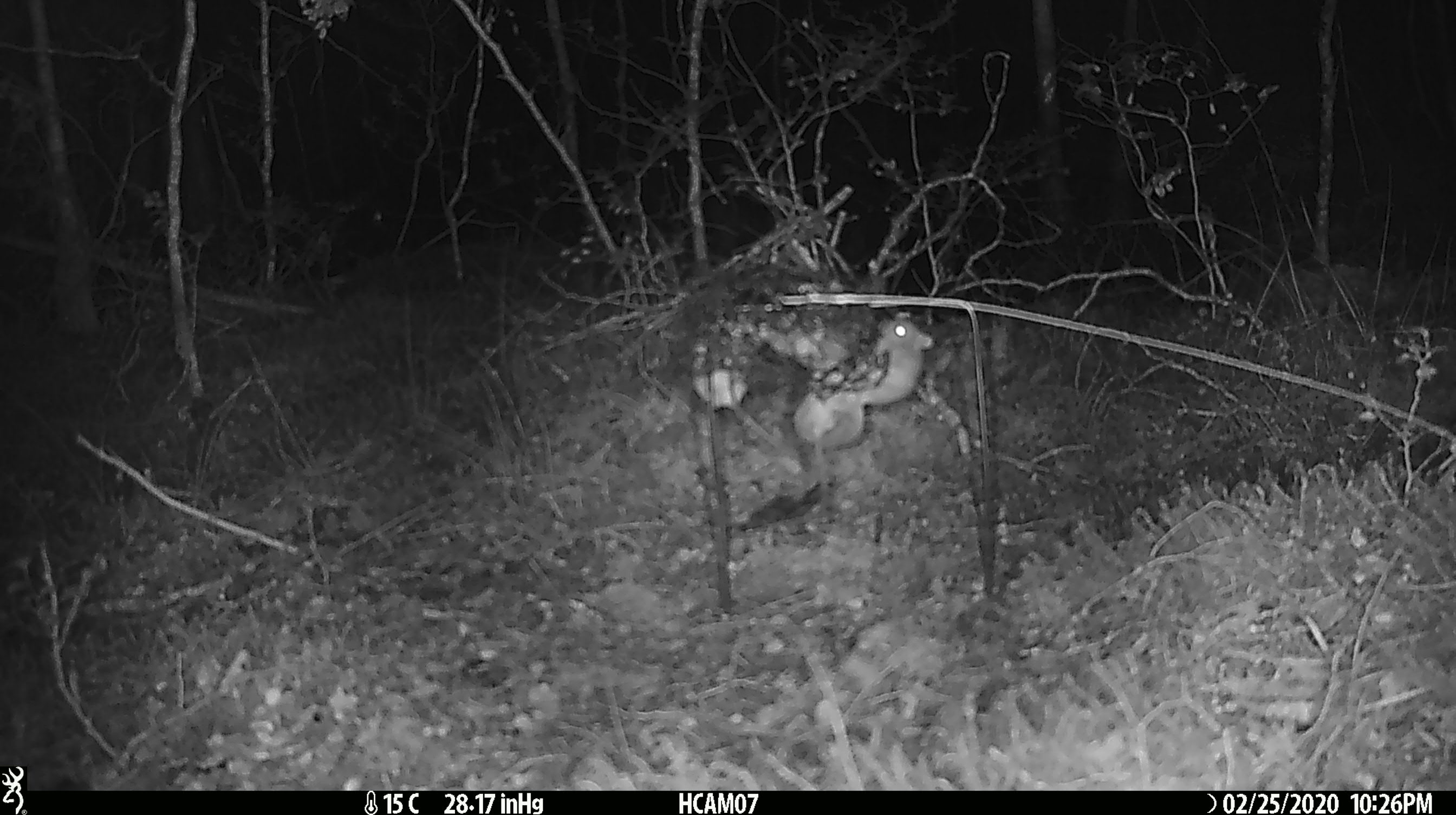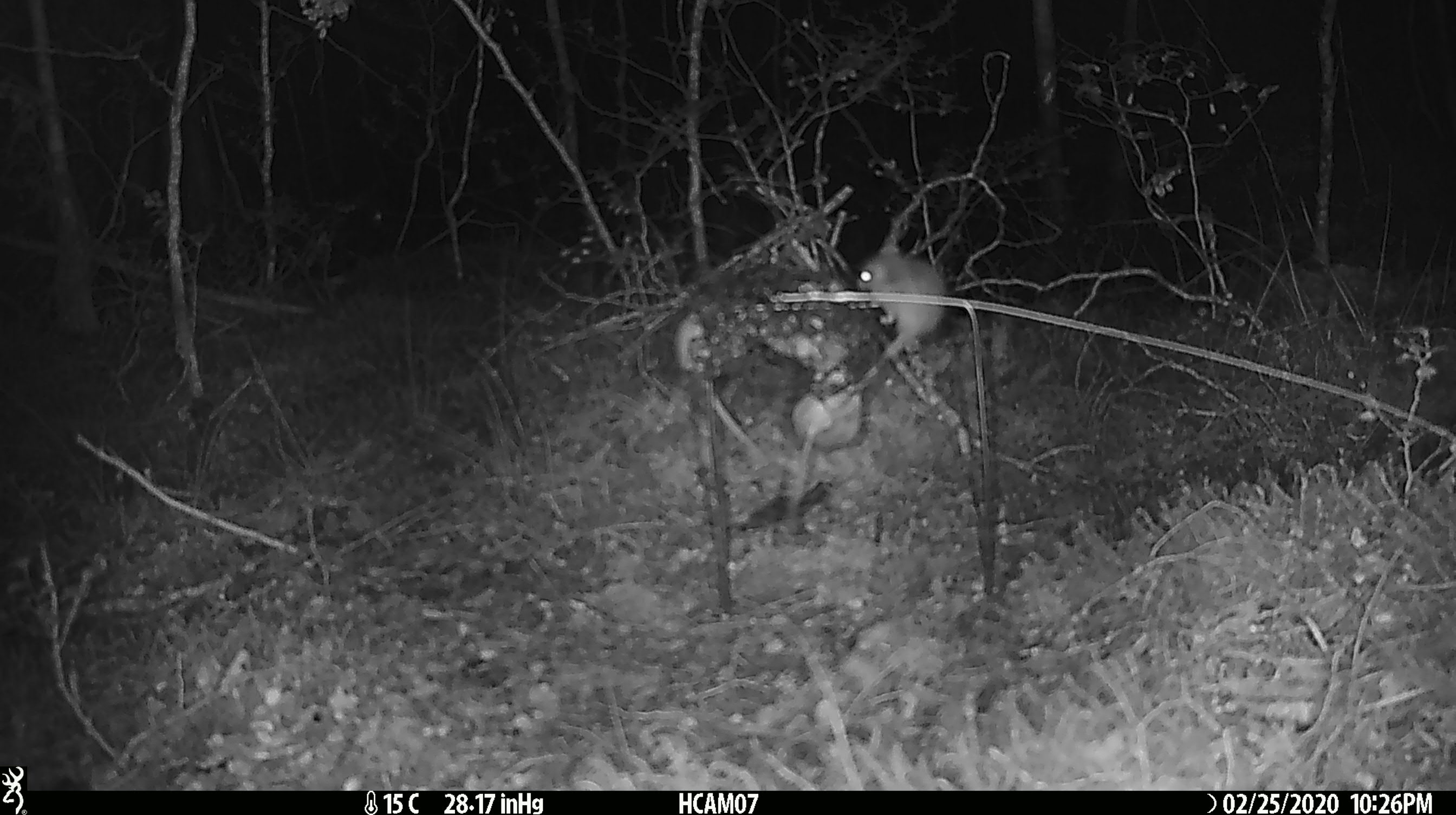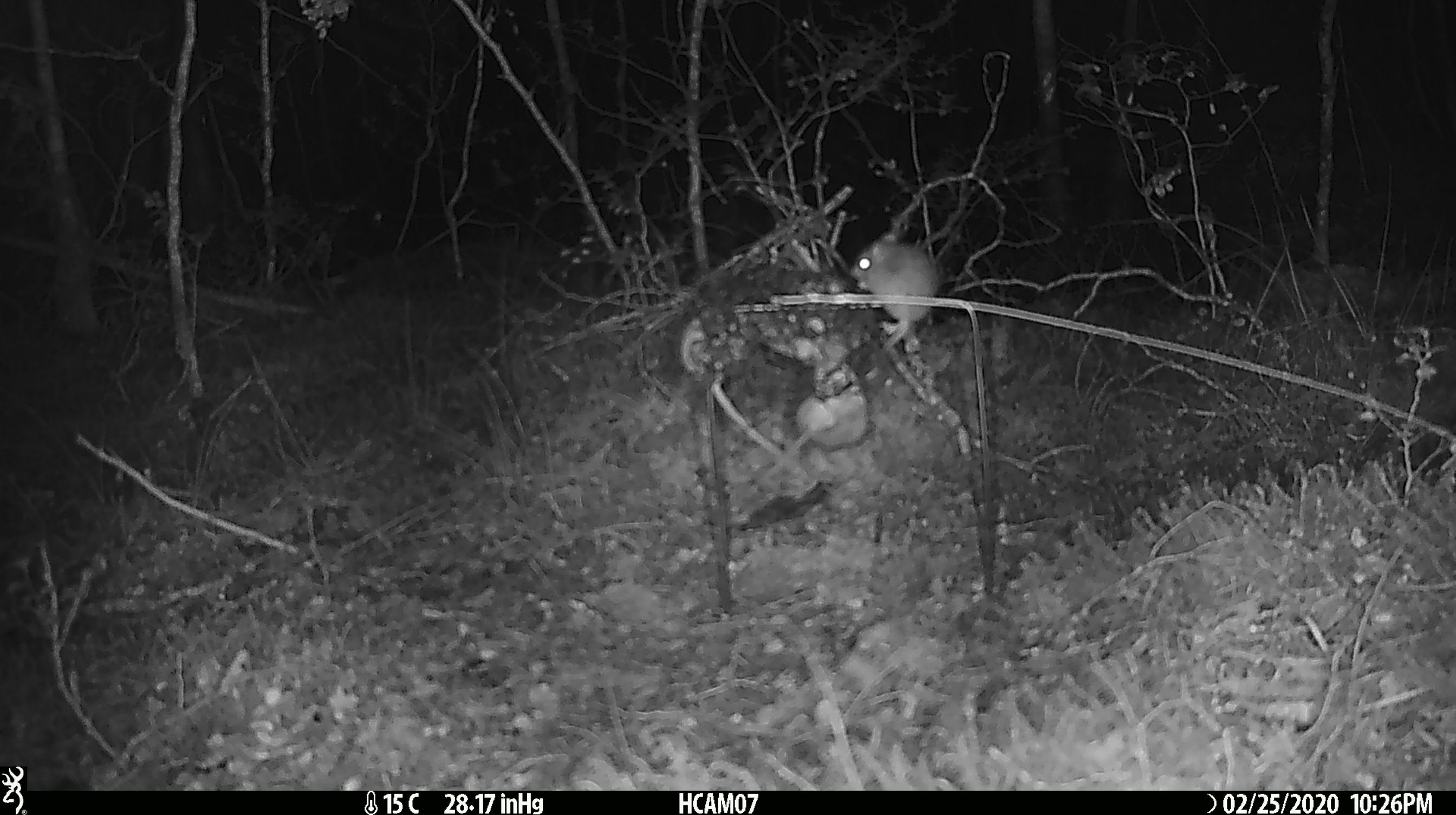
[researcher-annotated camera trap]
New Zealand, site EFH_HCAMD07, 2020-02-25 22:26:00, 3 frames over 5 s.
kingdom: Animalia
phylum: Chordata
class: Mammalia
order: Rodentia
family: Muridae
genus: Mus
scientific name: Mus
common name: mouse